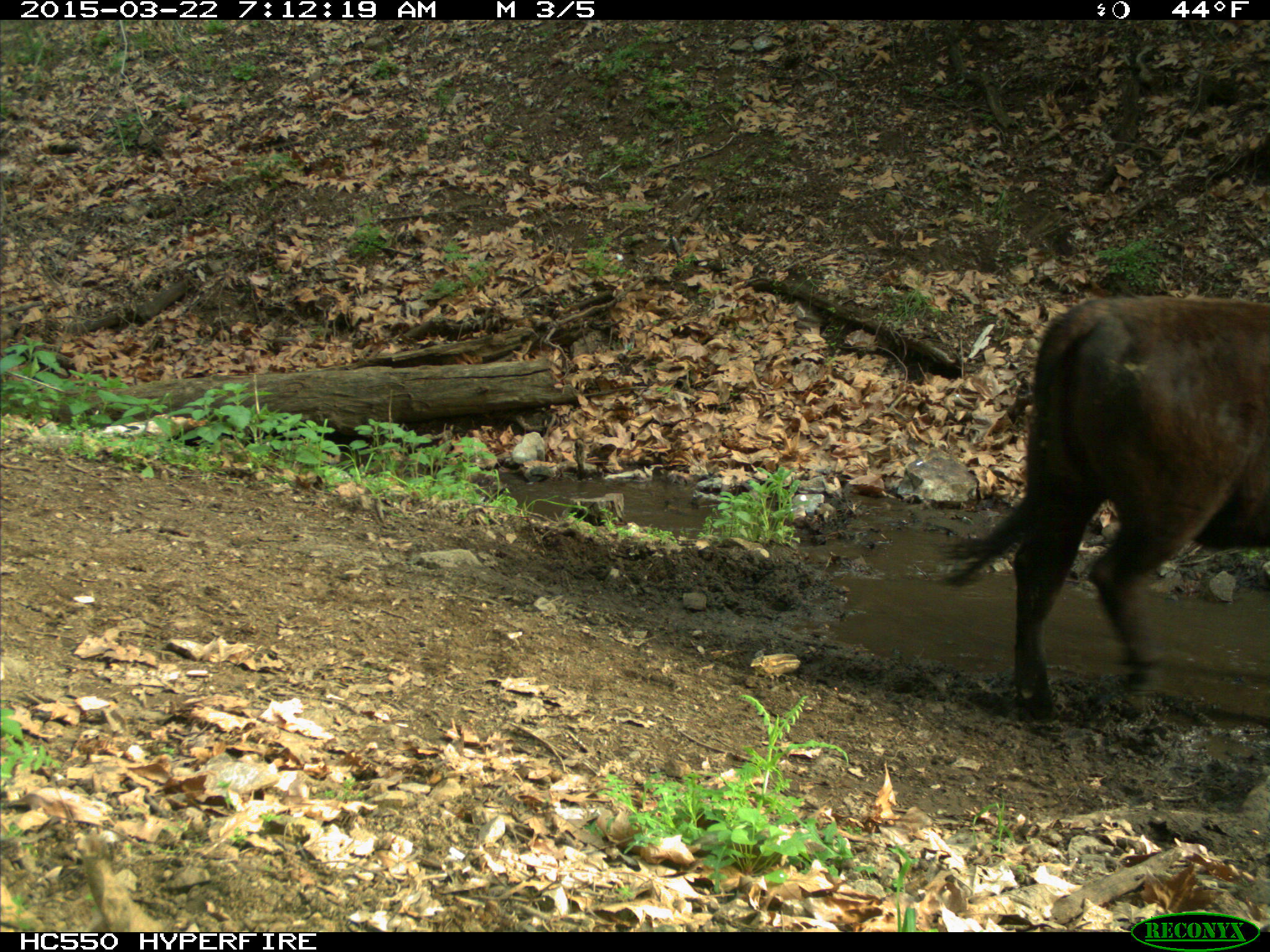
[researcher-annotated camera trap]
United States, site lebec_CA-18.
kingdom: Animalia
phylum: Chordata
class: Mammalia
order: Artiodactyla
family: Bovidae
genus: Bos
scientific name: Bos taurus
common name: domestic cow